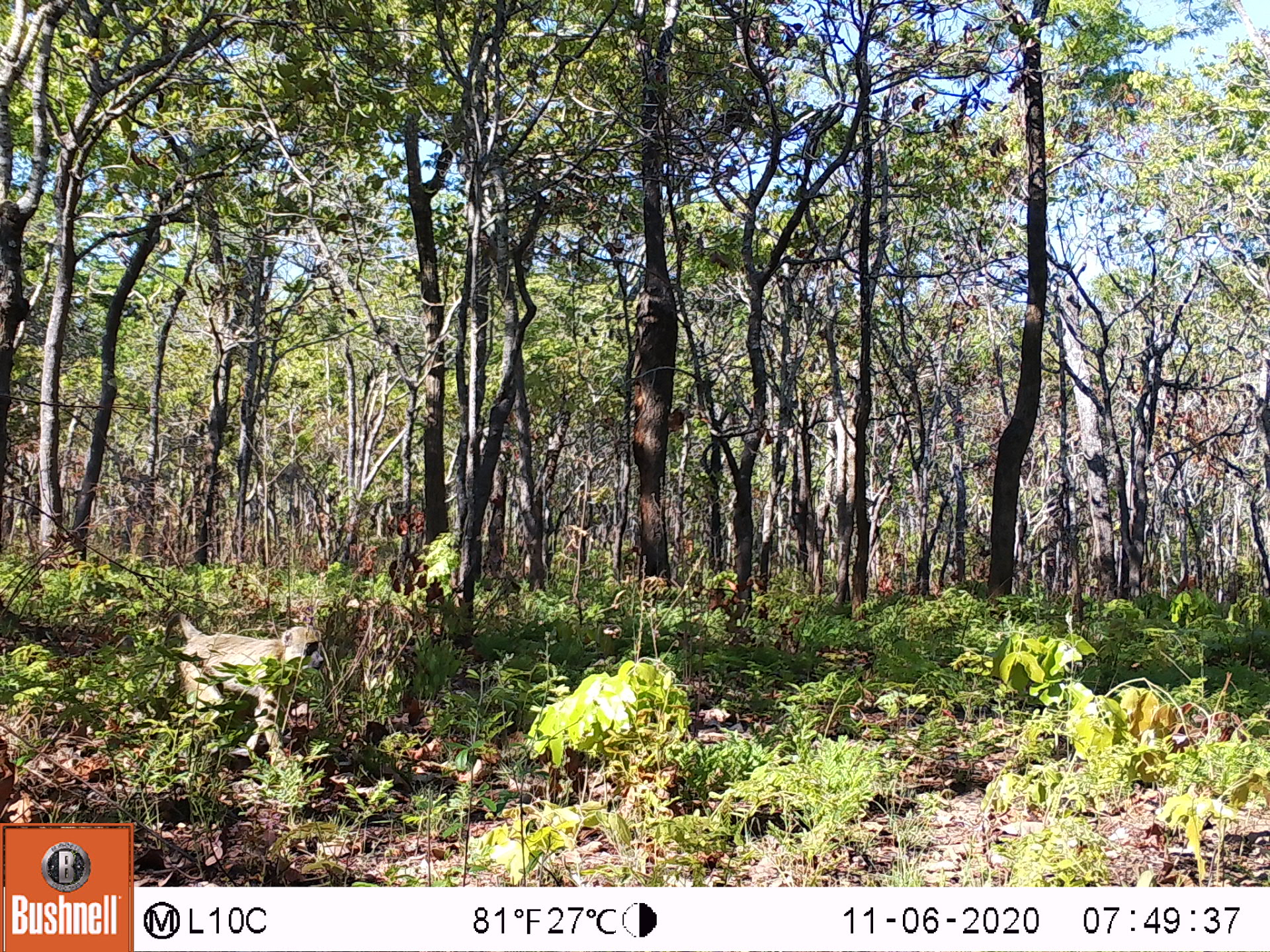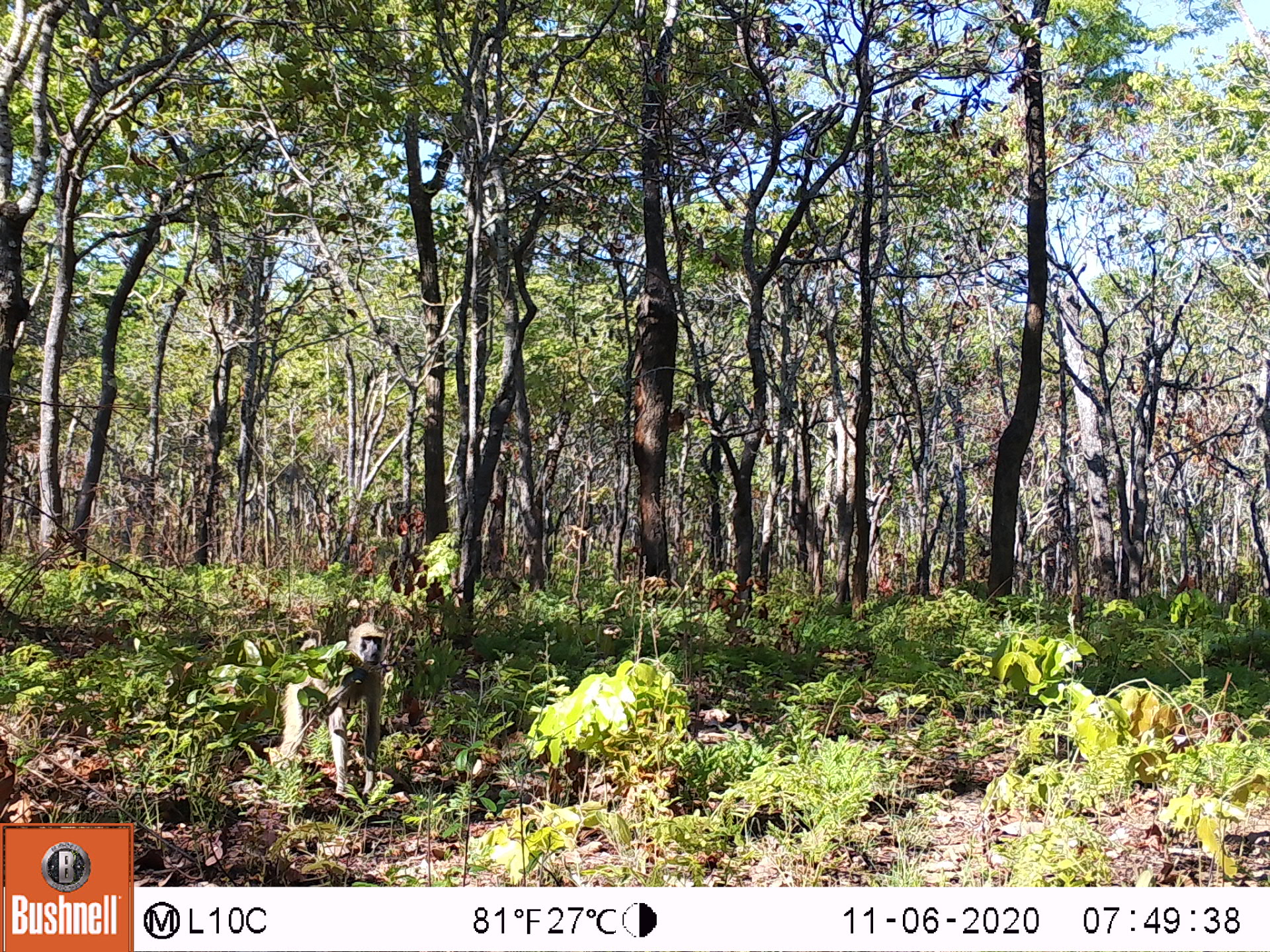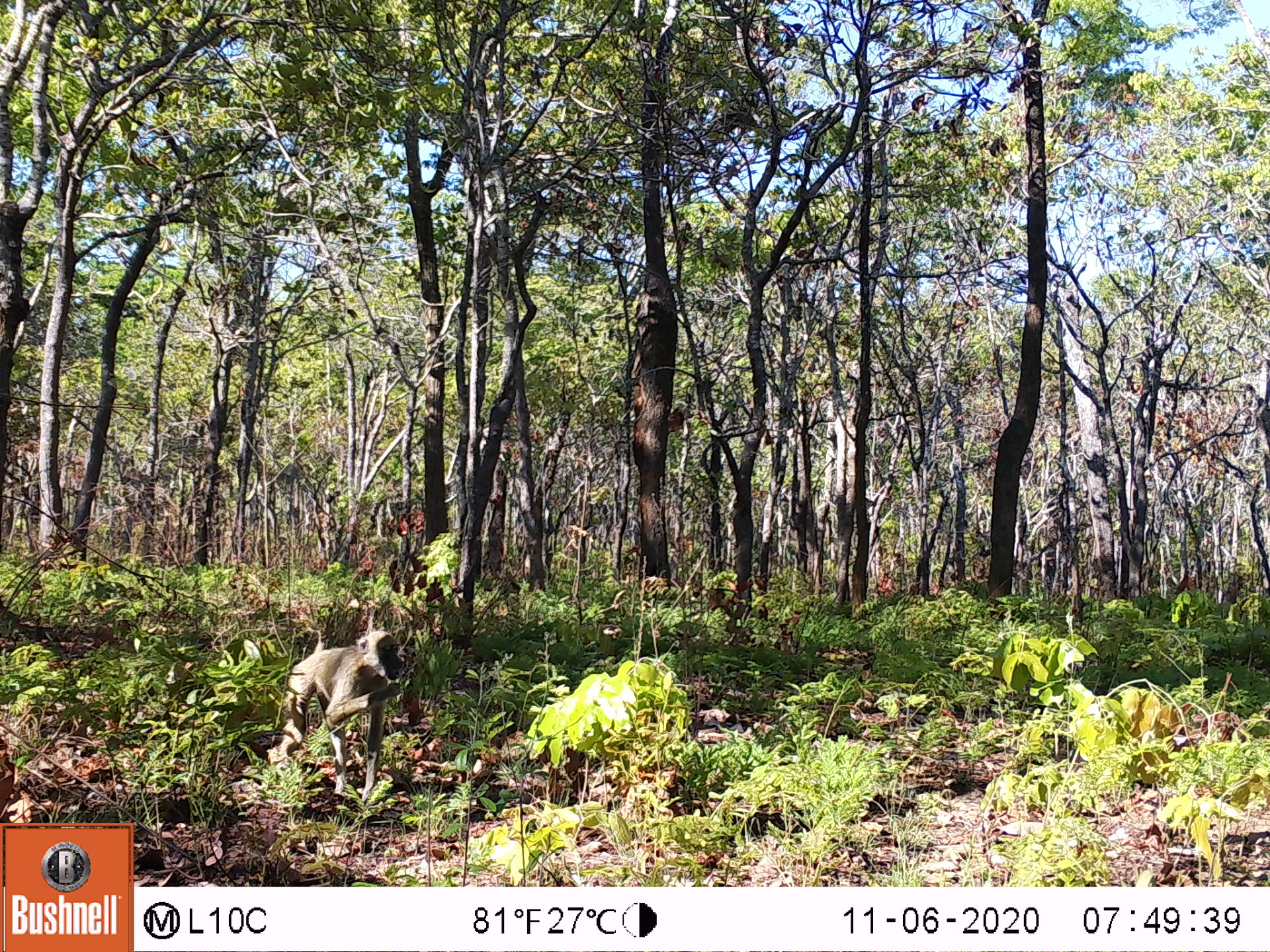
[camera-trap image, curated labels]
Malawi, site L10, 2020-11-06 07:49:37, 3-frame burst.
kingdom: Animalia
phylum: Chordata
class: Mammalia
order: Primates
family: Cercopithecidae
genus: Papio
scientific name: Papio cynocephalus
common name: yellow baboon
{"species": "yellow baboon (Papio cynocephalus)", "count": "1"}